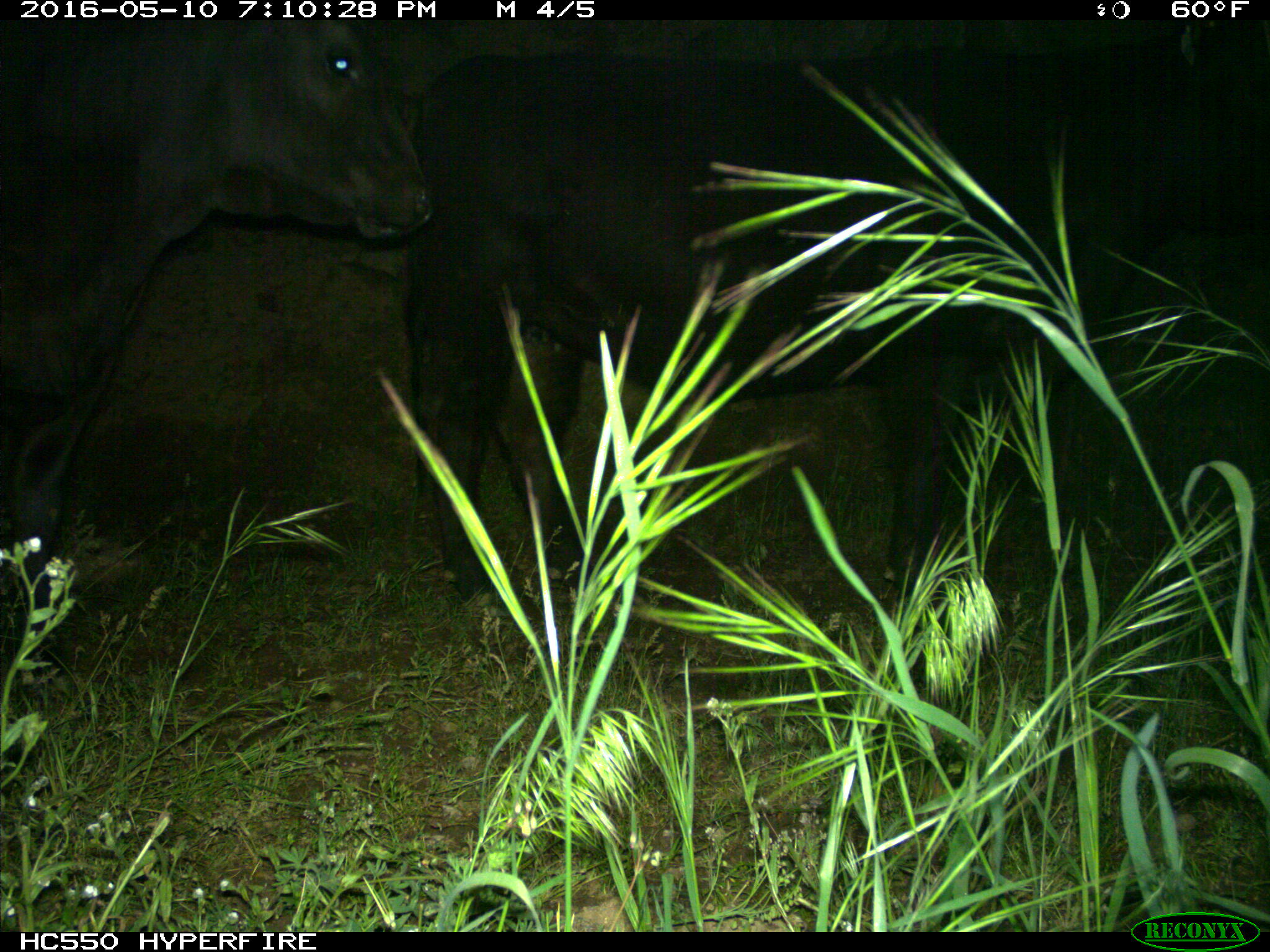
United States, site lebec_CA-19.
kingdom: Animalia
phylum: Chordata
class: Mammalia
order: Artiodactyla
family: Bovidae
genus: Bos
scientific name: Bos taurus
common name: domestic cow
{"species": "Bos taurus (domestic cow)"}